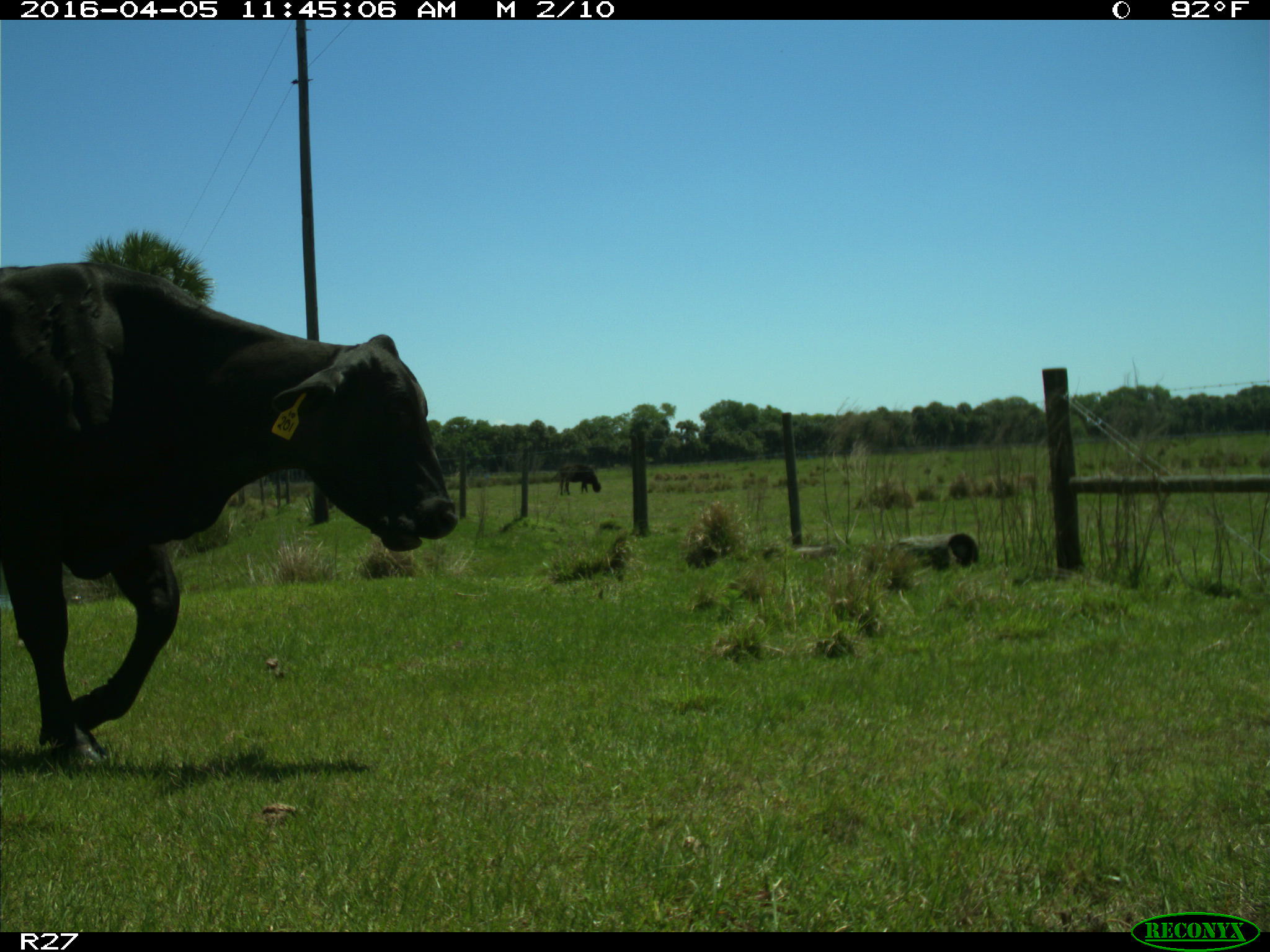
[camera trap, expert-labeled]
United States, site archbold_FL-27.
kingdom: Animalia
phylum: Chordata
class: Mammalia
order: Artiodactyla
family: Bovidae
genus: Bos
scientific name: Bos taurus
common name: domestic cow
Bos taurus (domestic cow).